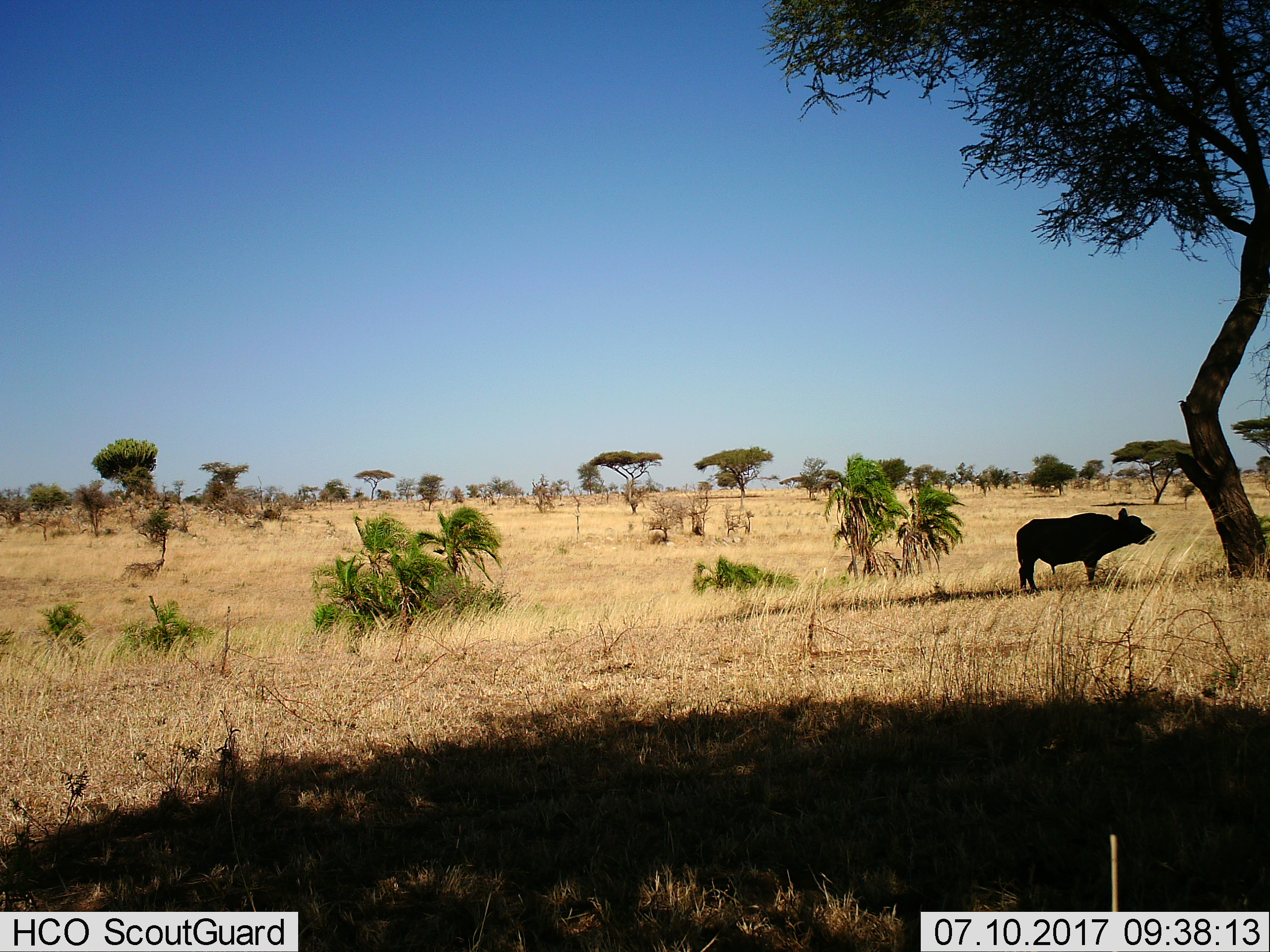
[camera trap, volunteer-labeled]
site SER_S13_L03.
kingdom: Animalia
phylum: Chordata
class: Mammalia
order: Artiodactyla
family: Bovidae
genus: Syncerus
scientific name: Syncerus caffer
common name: african buffalo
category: buffalo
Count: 1.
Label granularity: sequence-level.